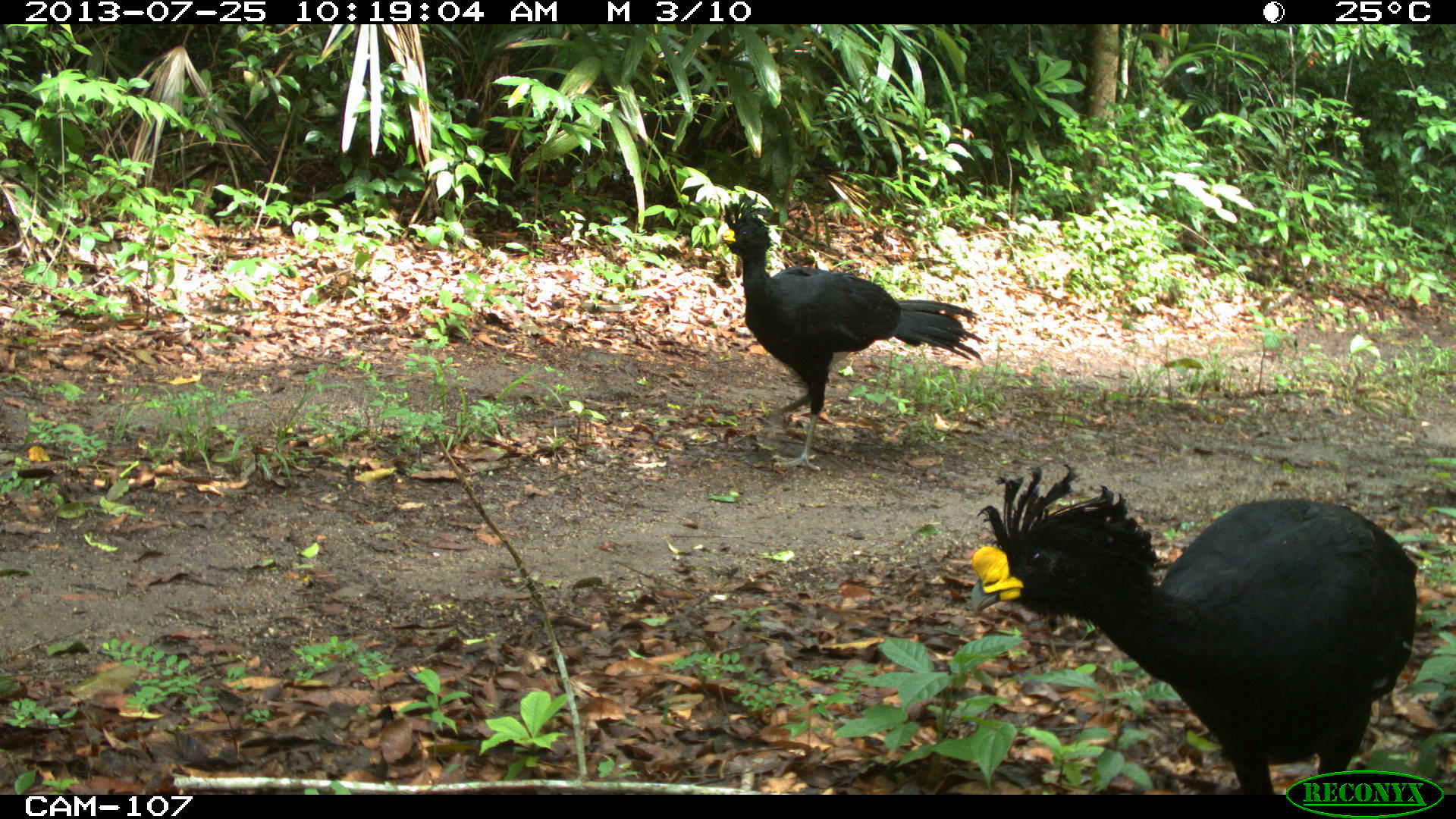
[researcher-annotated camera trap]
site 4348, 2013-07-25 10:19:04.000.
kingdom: Animalia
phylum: Chordata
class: Aves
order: Galliformes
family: Cracidae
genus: Crax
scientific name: Crax rubra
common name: great curassow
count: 2